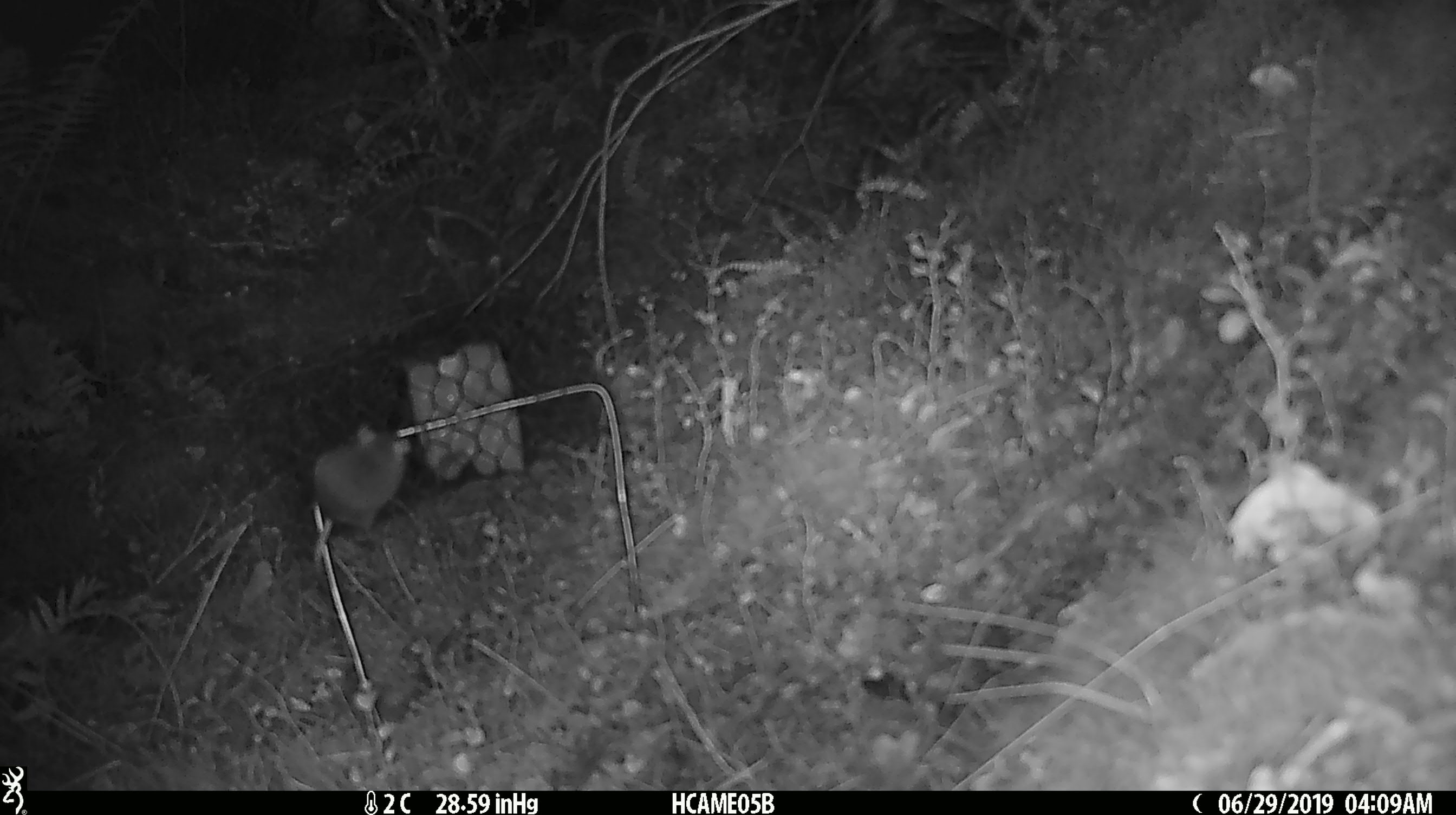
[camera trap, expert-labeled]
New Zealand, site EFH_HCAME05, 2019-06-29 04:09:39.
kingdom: Animalia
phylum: Chordata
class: Mammalia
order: Rodentia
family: Muridae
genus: Mus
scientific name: Mus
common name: mouse